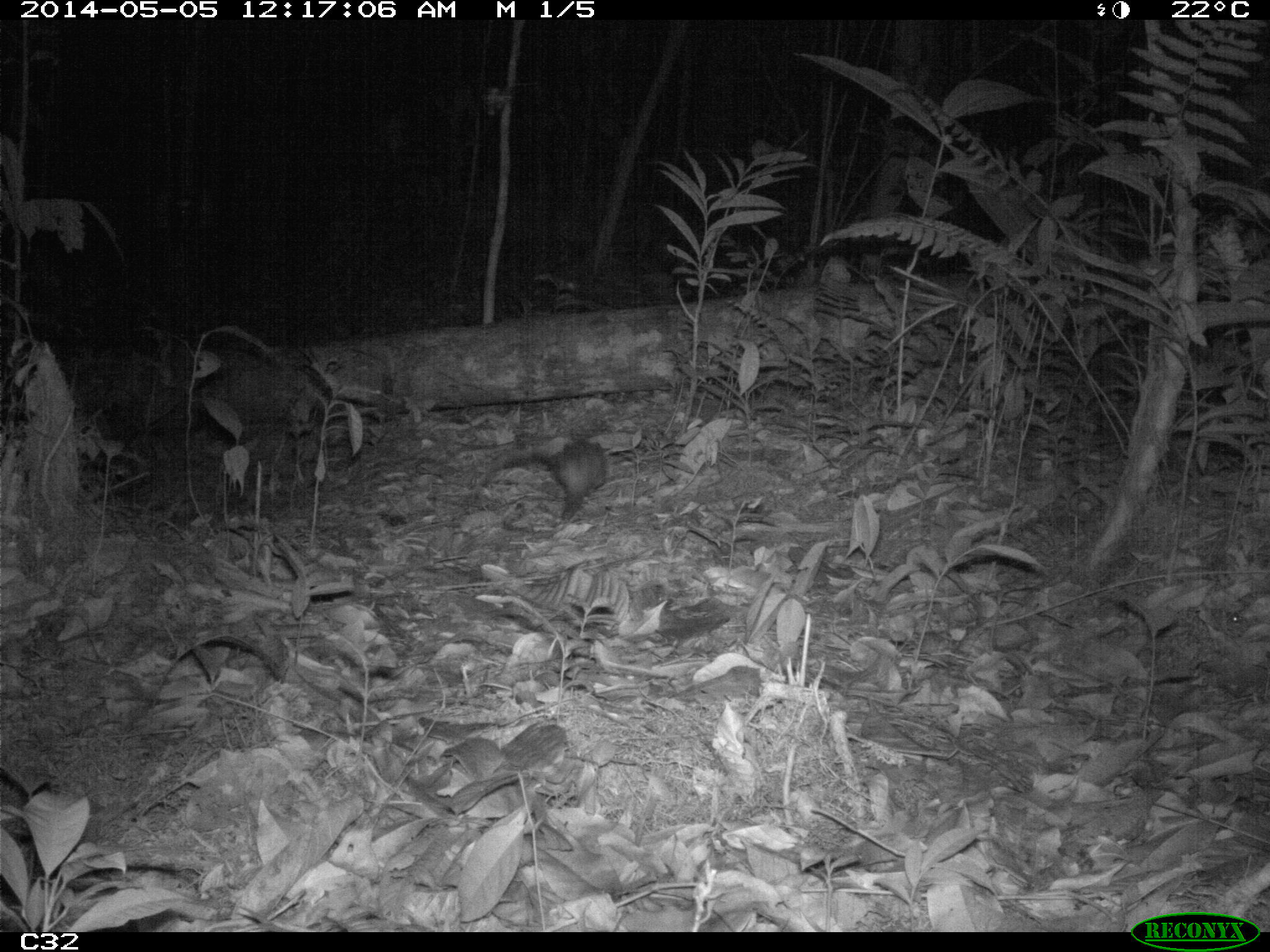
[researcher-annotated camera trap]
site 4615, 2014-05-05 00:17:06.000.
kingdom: Animalia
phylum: Chordata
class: Mammalia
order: Didelphimorphia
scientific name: Didelphimorphia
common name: opossum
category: unknown opossum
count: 1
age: adult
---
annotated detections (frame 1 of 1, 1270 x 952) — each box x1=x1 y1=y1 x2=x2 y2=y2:
unknown opossum: x1=471 y1=440 x2=607 y2=520